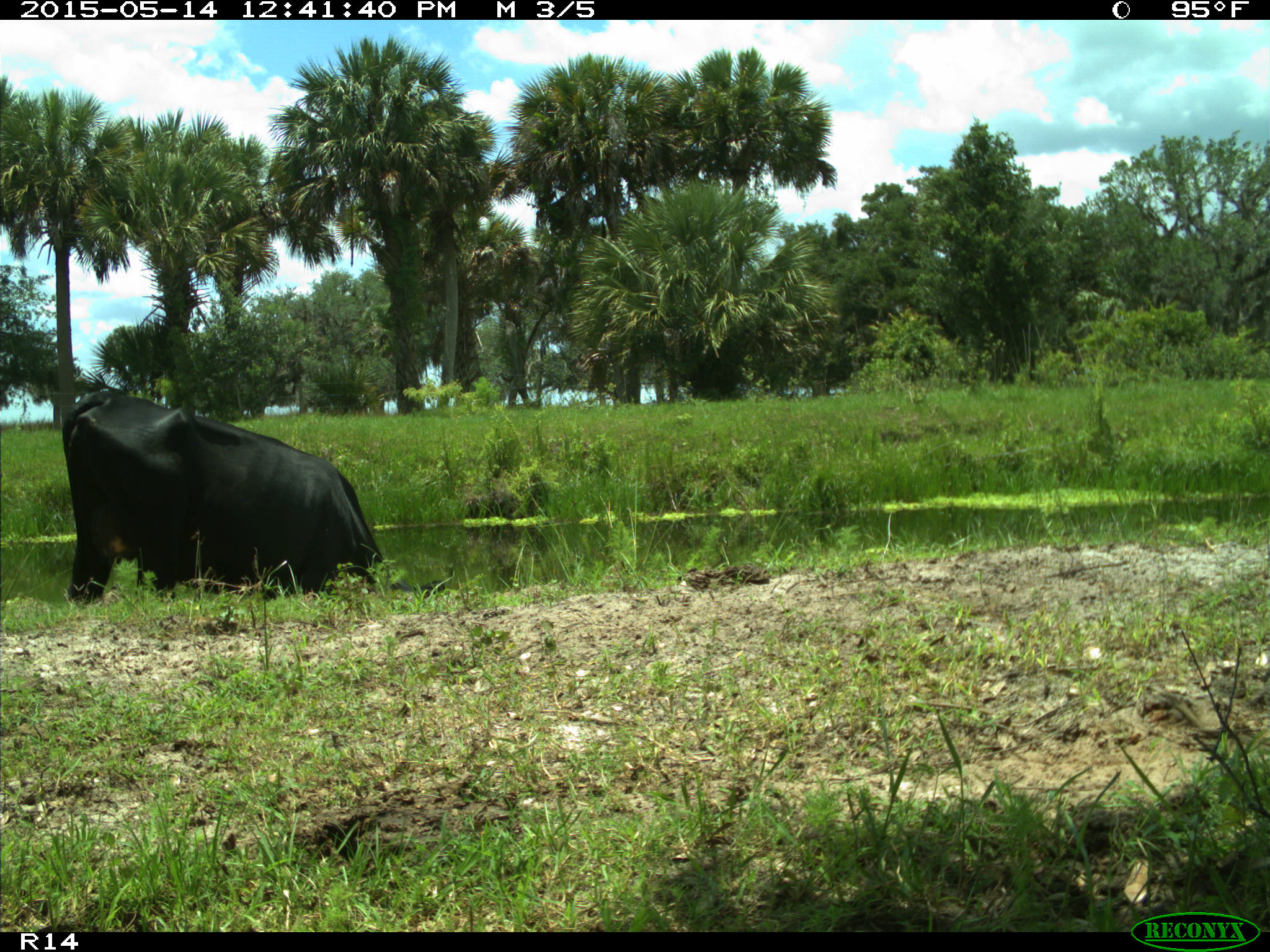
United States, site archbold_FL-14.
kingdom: Animalia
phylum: Chordata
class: Mammalia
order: Artiodactyla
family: Bovidae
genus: Bos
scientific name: Bos taurus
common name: domestic cow